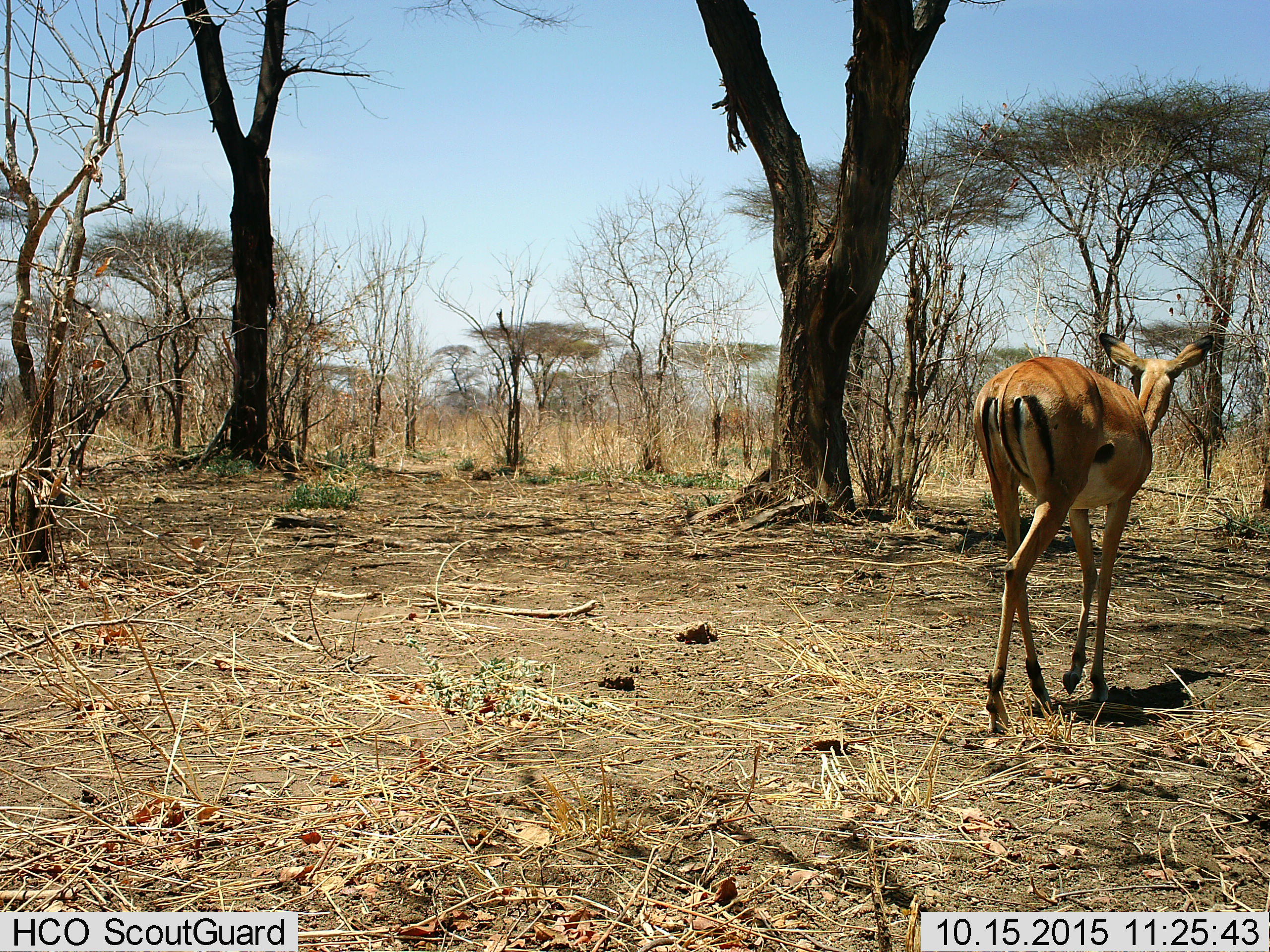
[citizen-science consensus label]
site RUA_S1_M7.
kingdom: Animalia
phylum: Chordata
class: Mammalia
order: Artiodactyla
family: Bovidae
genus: Aepyceros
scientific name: Aepyceros melampus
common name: impala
Impala (Aepyceros melampus), count 1. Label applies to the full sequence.